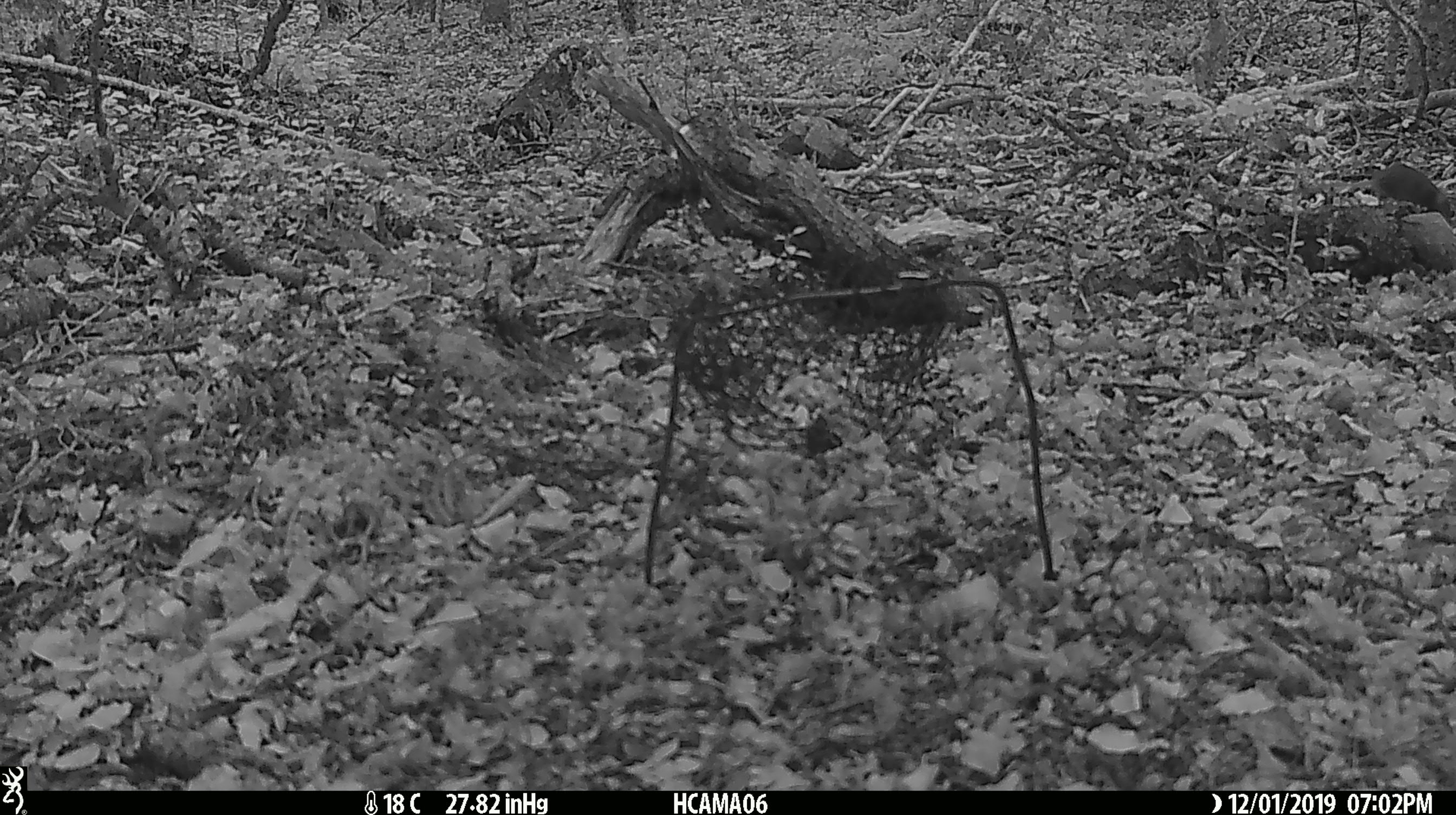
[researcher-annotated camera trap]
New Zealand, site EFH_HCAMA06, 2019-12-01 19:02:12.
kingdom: Animalia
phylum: Chordata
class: Mammalia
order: Rodentia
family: Muridae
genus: Mus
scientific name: Mus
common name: mouse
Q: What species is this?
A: Mouse (Mus).